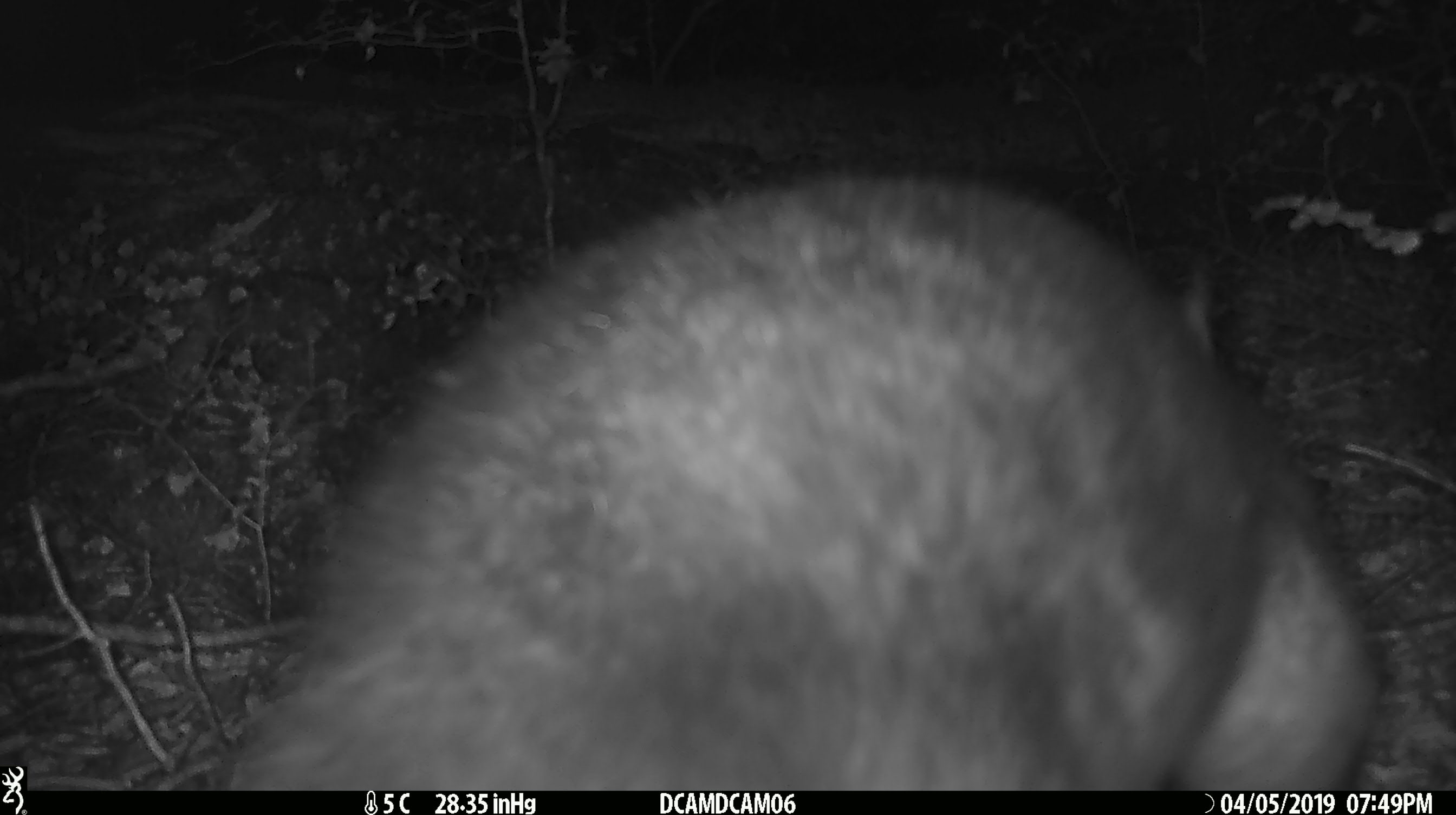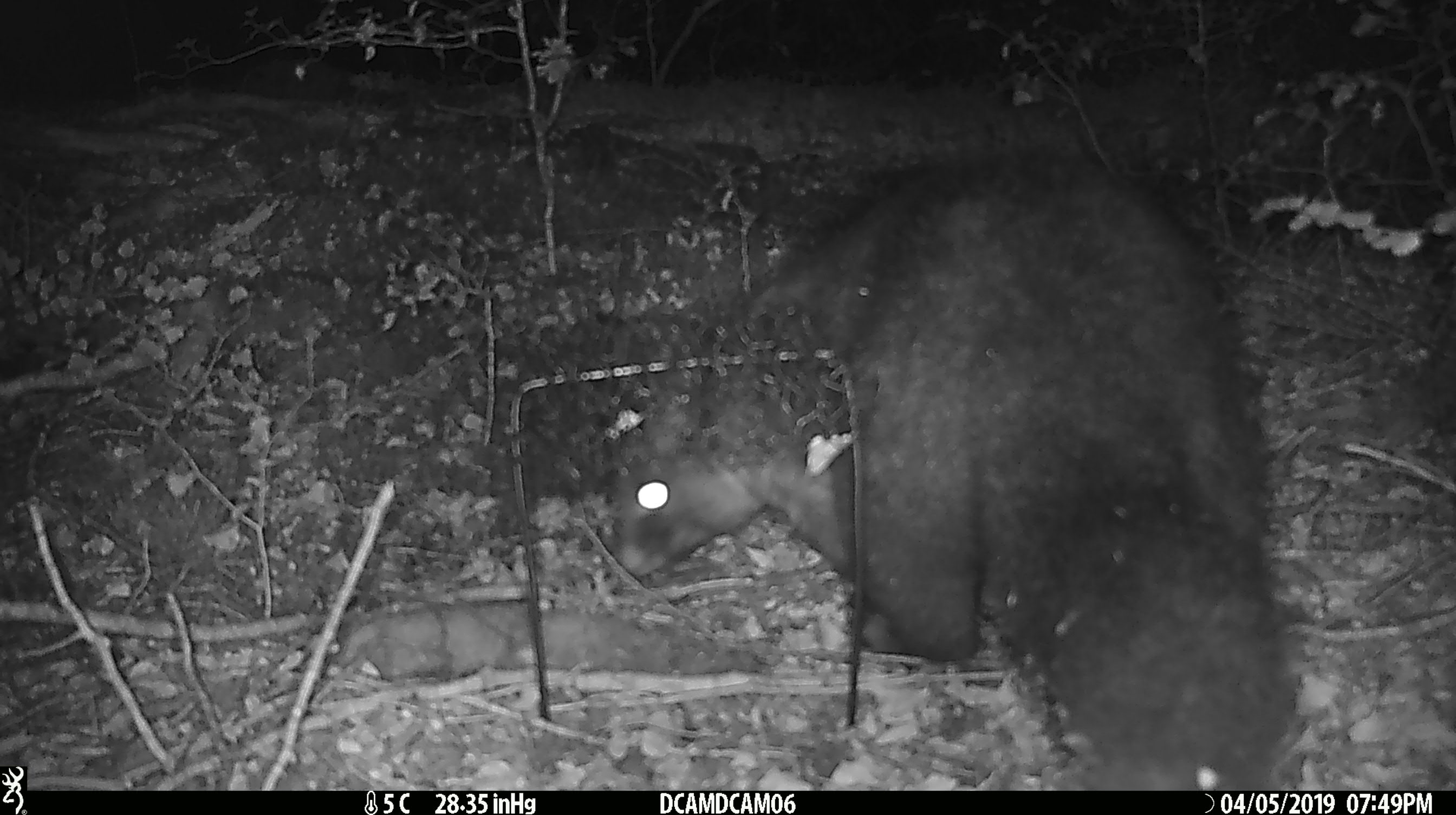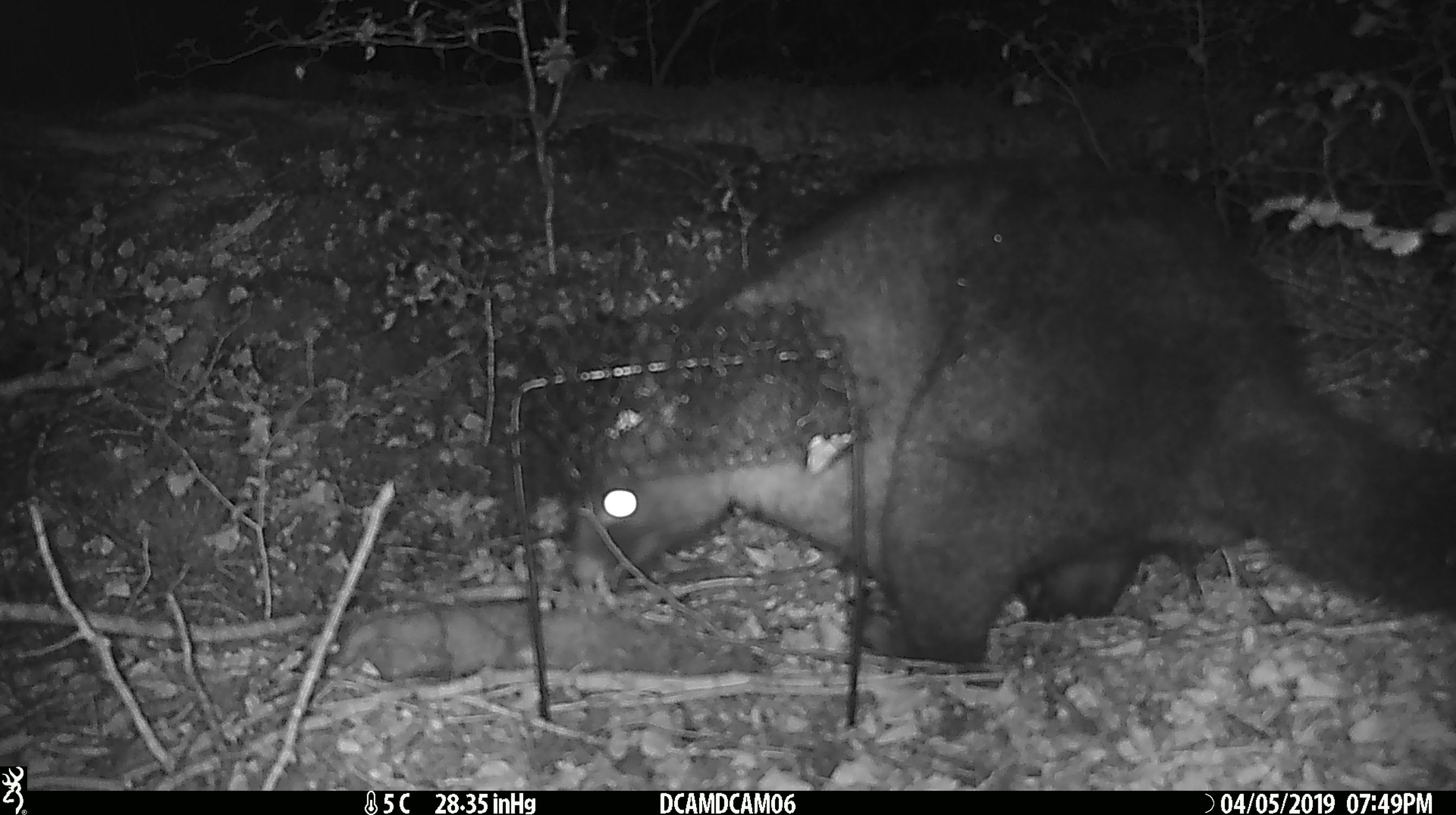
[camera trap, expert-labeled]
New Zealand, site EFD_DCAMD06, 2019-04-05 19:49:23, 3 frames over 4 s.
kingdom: Animalia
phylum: Chordata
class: Mammalia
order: Diprotodontia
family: Phalangeridae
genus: Trichosurus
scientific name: Trichosurus vulpecula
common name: common brushtail possum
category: possum